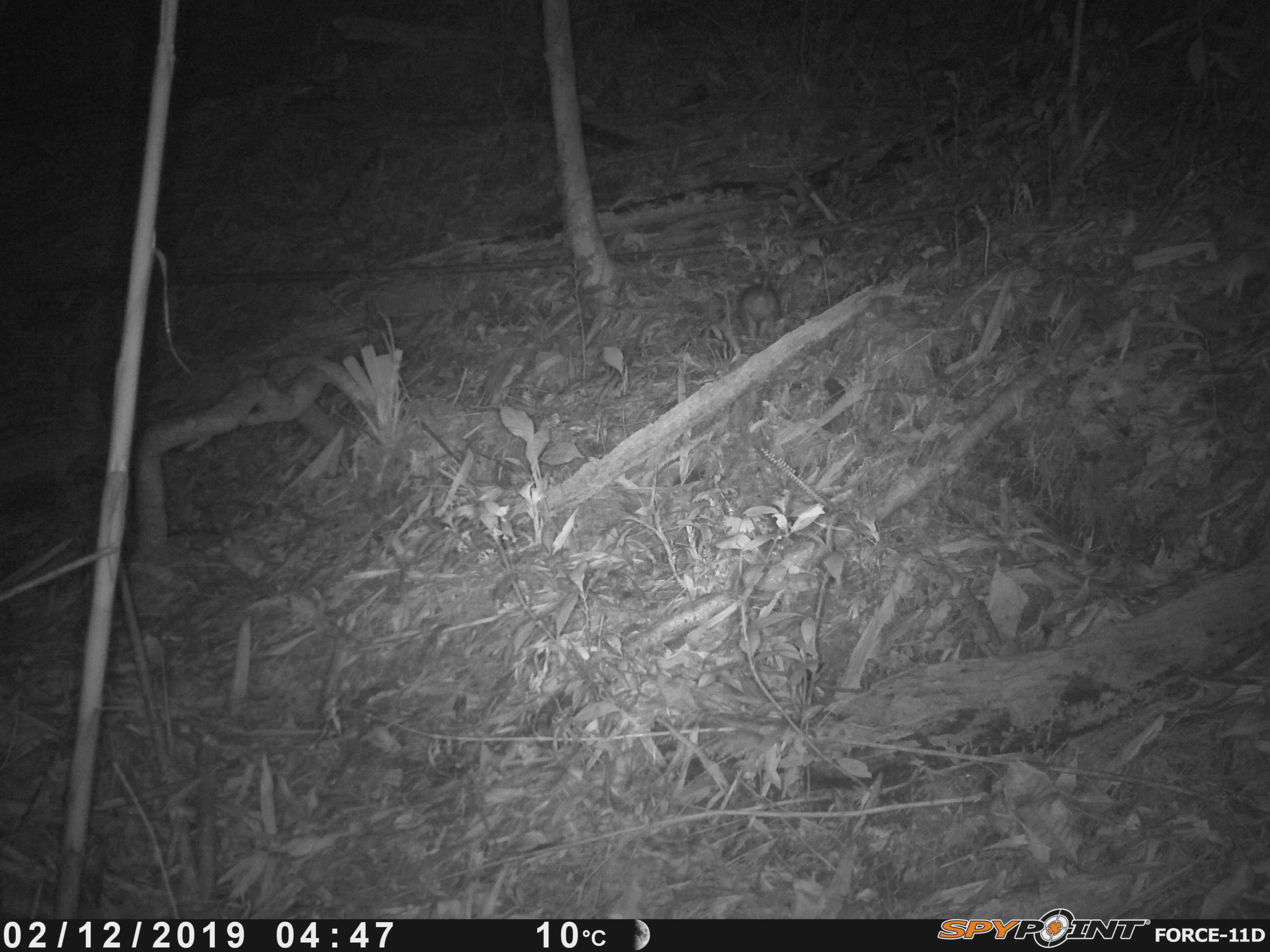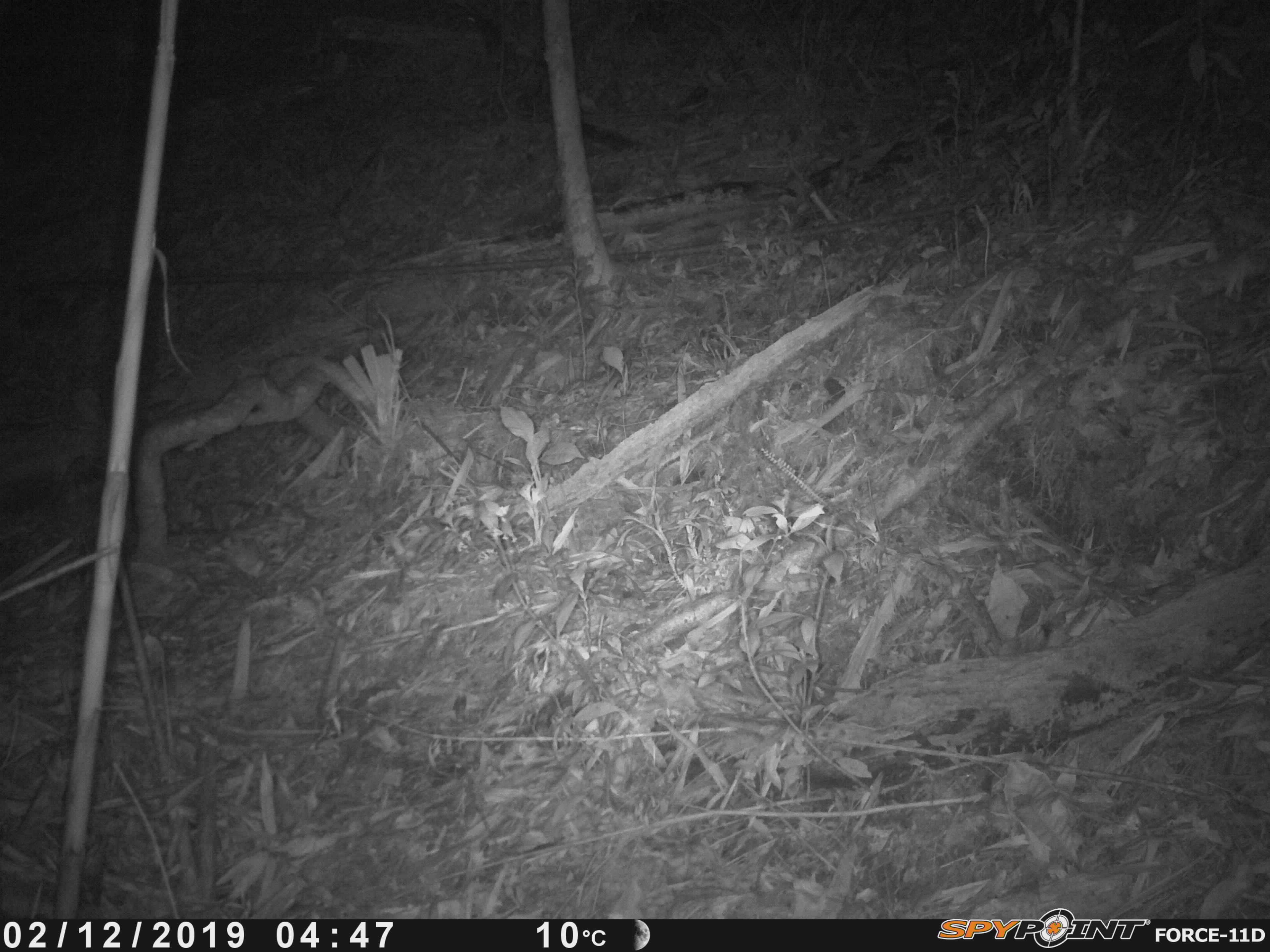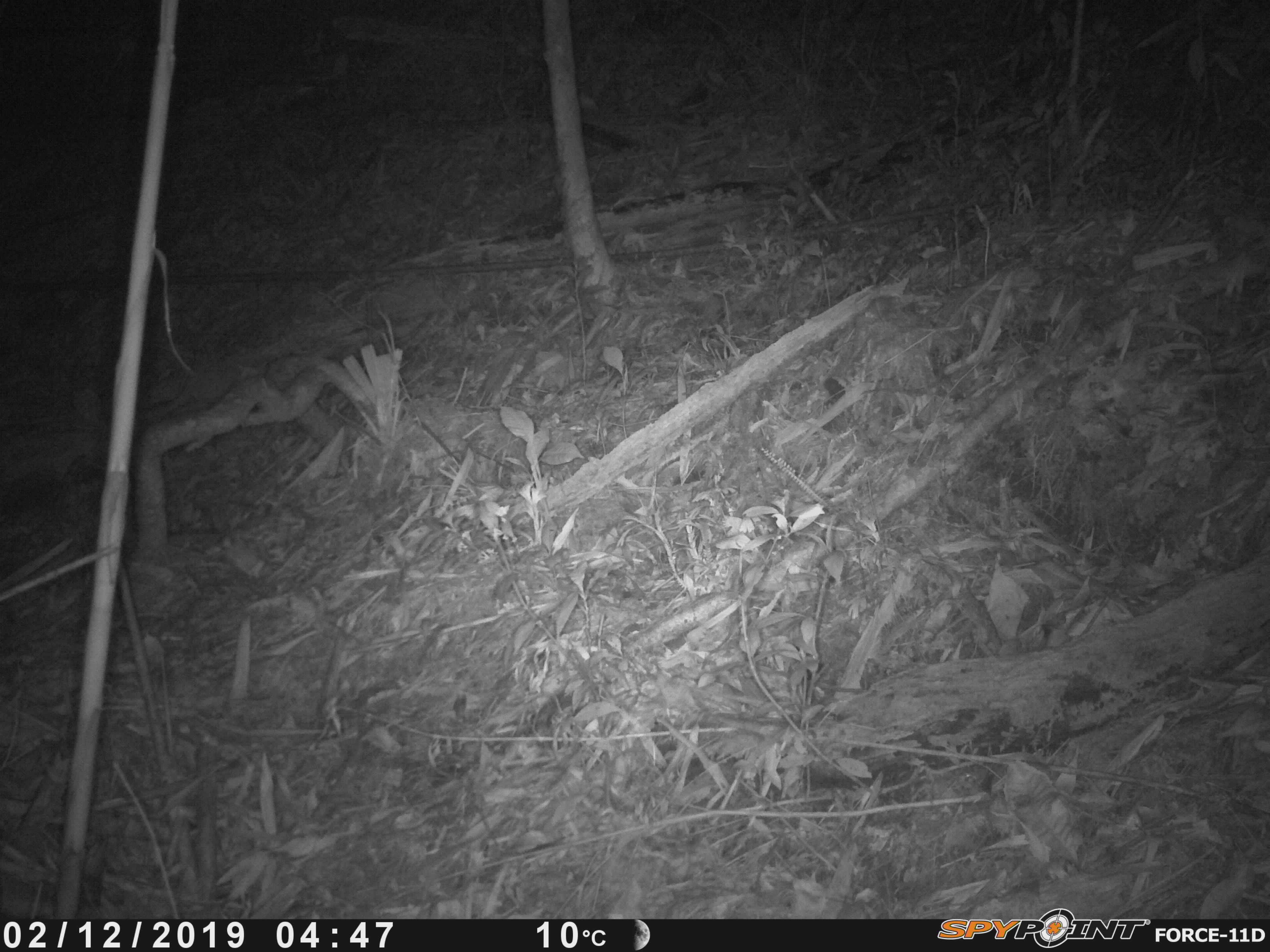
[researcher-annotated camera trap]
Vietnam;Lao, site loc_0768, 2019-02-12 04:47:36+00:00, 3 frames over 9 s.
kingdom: Animalia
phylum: Chordata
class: Mammalia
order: Rodentia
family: Muridae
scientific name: Muridae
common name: old-world mice and rats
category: unidentified murid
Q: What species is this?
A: Unidentified murid (old-world mice and rats) (Muridae).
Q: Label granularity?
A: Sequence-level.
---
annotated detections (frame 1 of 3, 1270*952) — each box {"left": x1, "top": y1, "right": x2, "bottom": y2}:
unidentified murid: {"left": 738, "top": 271, "right": 777, "bottom": 348}